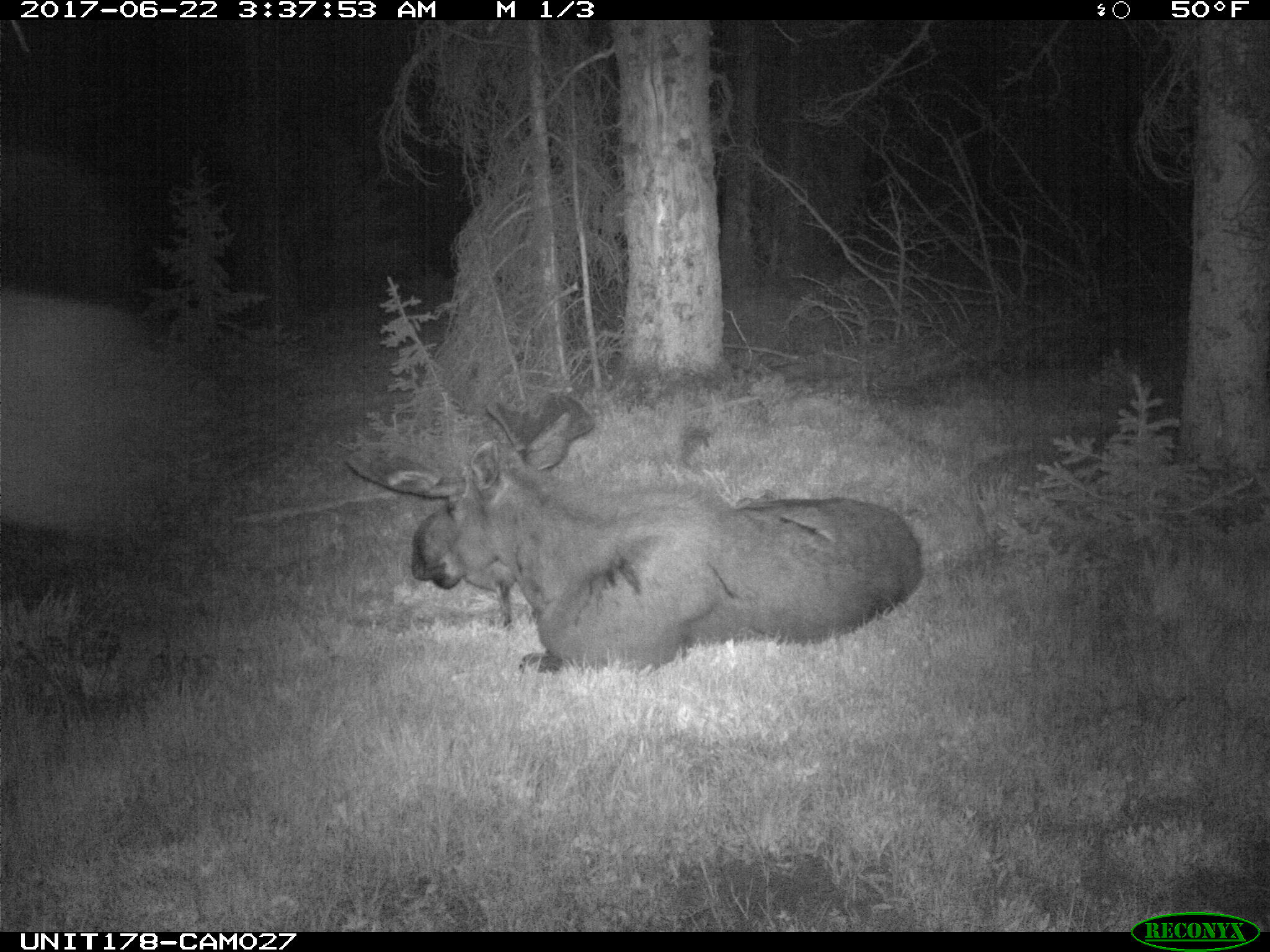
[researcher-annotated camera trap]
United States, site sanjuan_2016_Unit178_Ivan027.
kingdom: Animalia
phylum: Chordata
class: Mammalia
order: Artiodactyla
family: Cervidae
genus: Alces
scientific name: Alces alces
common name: moose